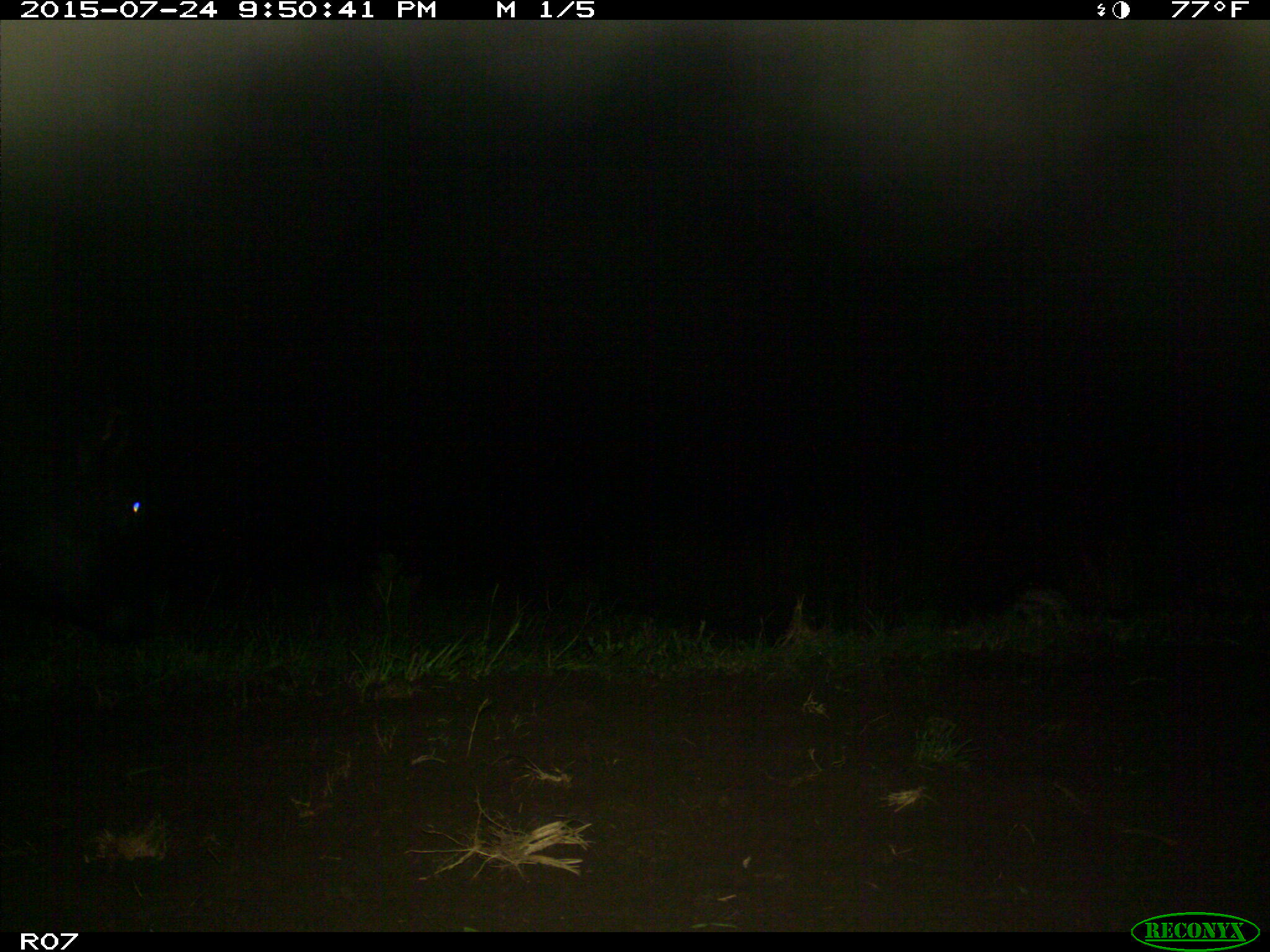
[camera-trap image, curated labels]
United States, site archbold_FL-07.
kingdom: Animalia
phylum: Chordata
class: Mammalia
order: Artiodactyla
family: Bovidae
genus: Bos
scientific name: Bos taurus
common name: domestic cow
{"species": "Bos taurus (domestic cow)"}